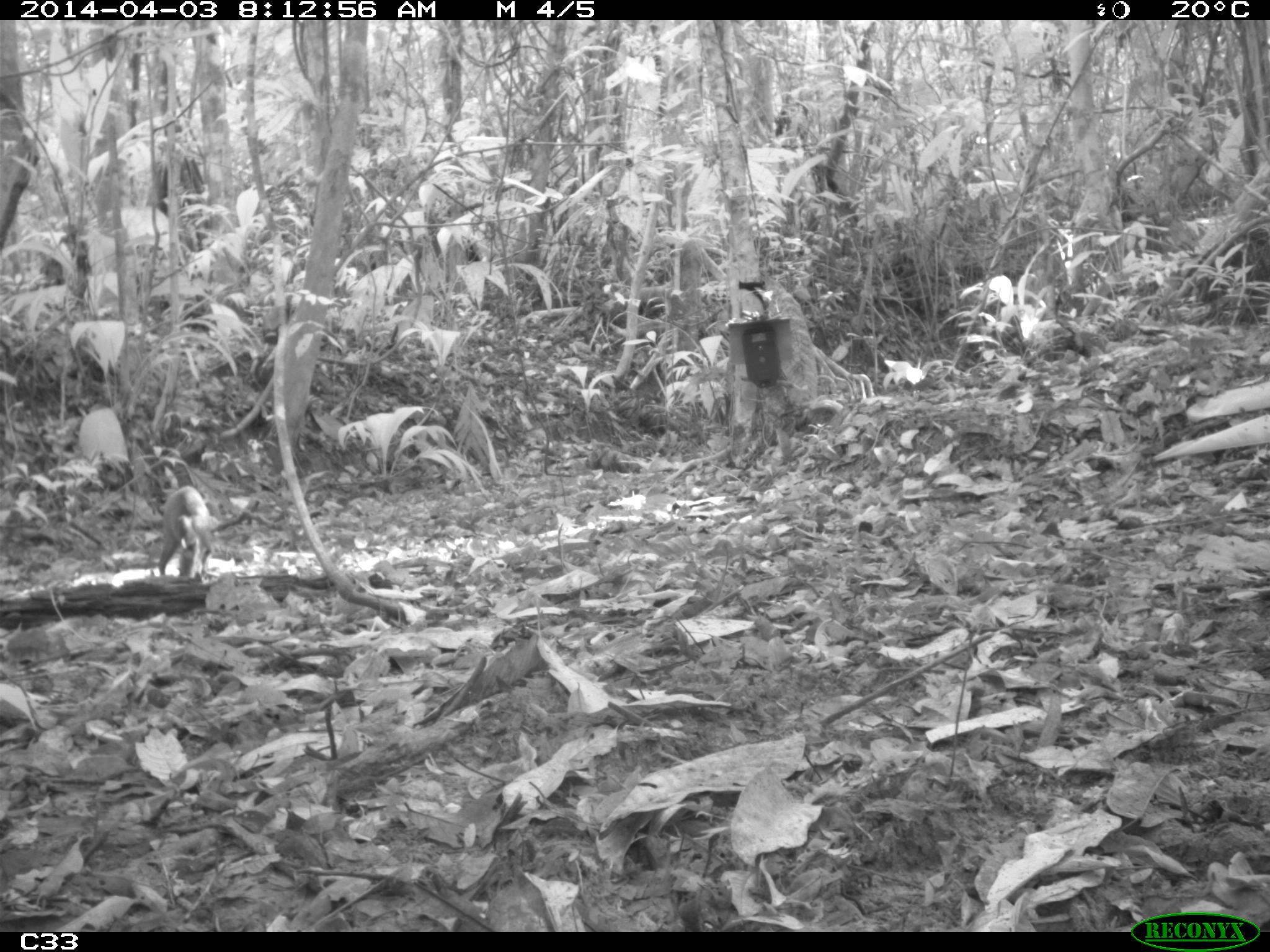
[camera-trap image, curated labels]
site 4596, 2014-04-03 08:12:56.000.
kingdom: Animalia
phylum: Chordata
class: Mammalia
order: Rodentia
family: Dasyproctidae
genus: Dasyprocta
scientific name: Dasyprocta leporina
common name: red-rumped agouti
Dasyprocta leporina (red-rumped agouti), count 1, age adult.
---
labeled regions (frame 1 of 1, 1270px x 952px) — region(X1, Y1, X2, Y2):
dasyprocta leporina: region(156, 485, 215, 577)